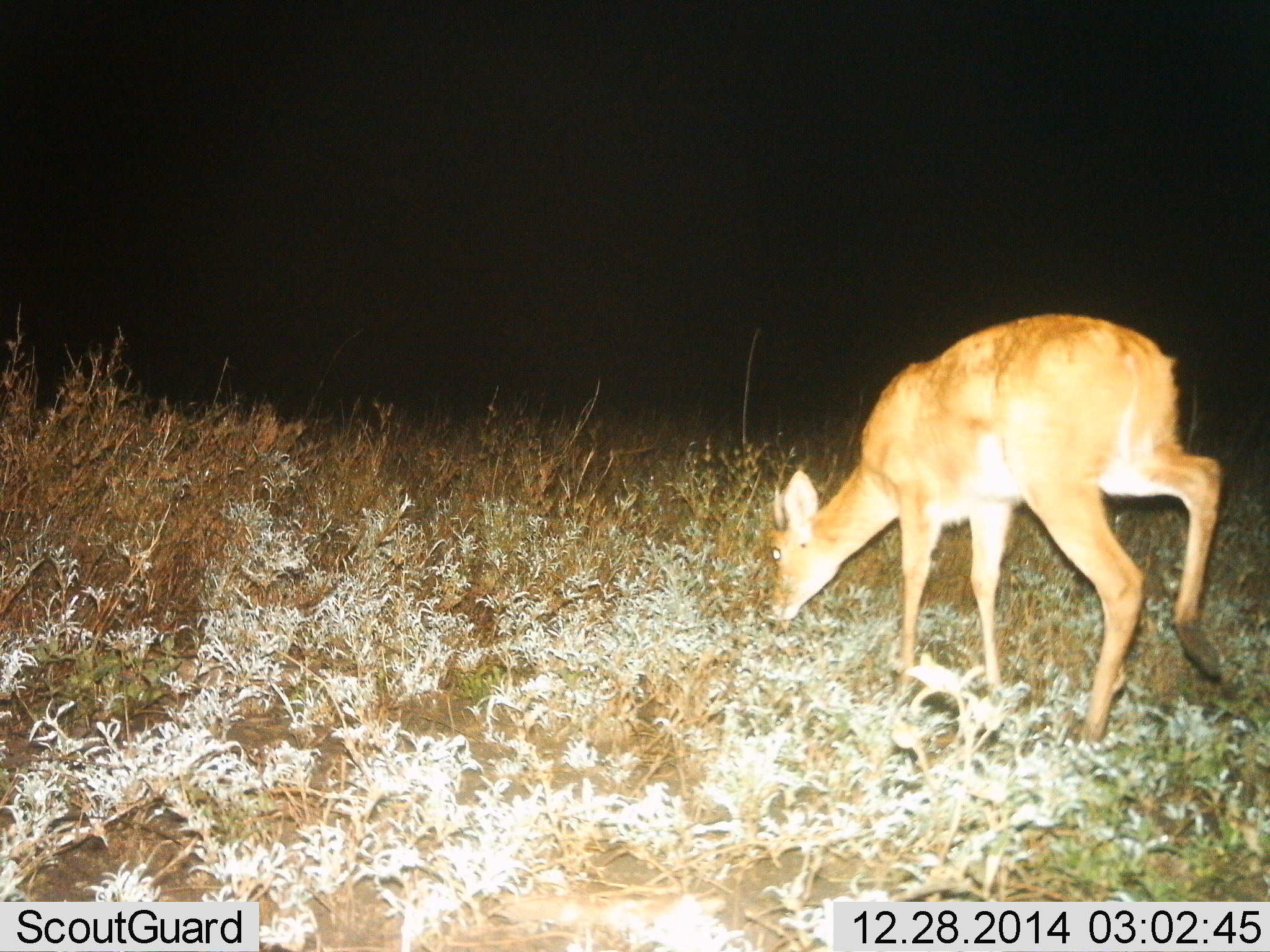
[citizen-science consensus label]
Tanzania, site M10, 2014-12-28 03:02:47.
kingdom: Animalia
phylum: Chordata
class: Mammalia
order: Artiodactyla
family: Bovidae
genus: Redunca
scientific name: Redunca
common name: reedbuck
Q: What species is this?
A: Reedbuck (Redunca).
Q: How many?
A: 1.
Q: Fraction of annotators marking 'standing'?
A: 50%.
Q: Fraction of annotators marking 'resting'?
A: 0%.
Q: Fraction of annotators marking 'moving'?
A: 20%.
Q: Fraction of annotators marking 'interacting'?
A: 0%.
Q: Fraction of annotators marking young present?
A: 0%.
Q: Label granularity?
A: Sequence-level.